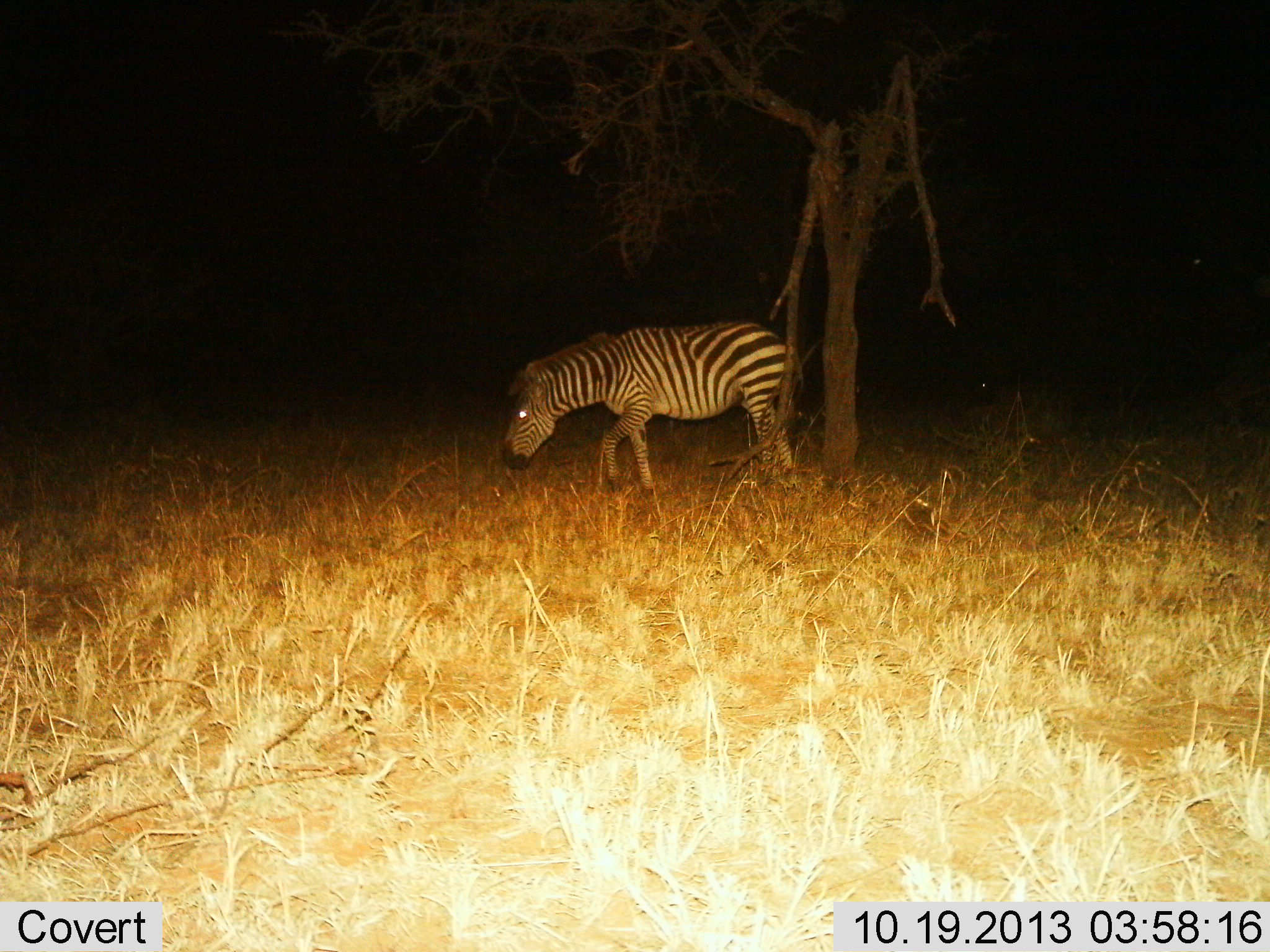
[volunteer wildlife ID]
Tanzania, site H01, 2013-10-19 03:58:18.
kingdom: Animalia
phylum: Chordata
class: Mammalia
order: Perissodactyla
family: Equidae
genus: Equus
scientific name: Equus quagga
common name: plains zebra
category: zebra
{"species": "zebra (plains zebra) (Equus quagga)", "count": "1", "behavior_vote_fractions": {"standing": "10%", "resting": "10%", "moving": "50%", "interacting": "0%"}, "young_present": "0%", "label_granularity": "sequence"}